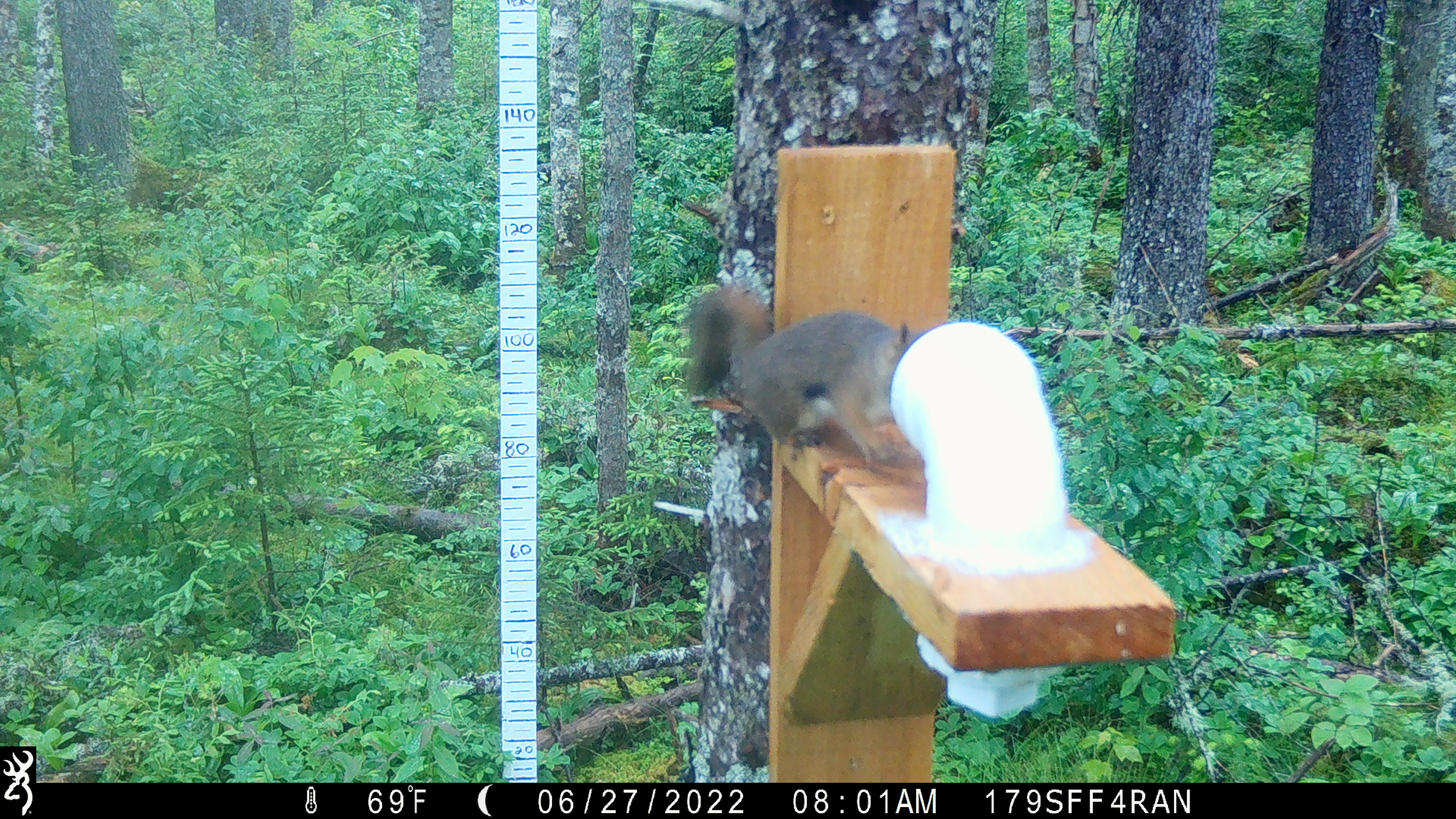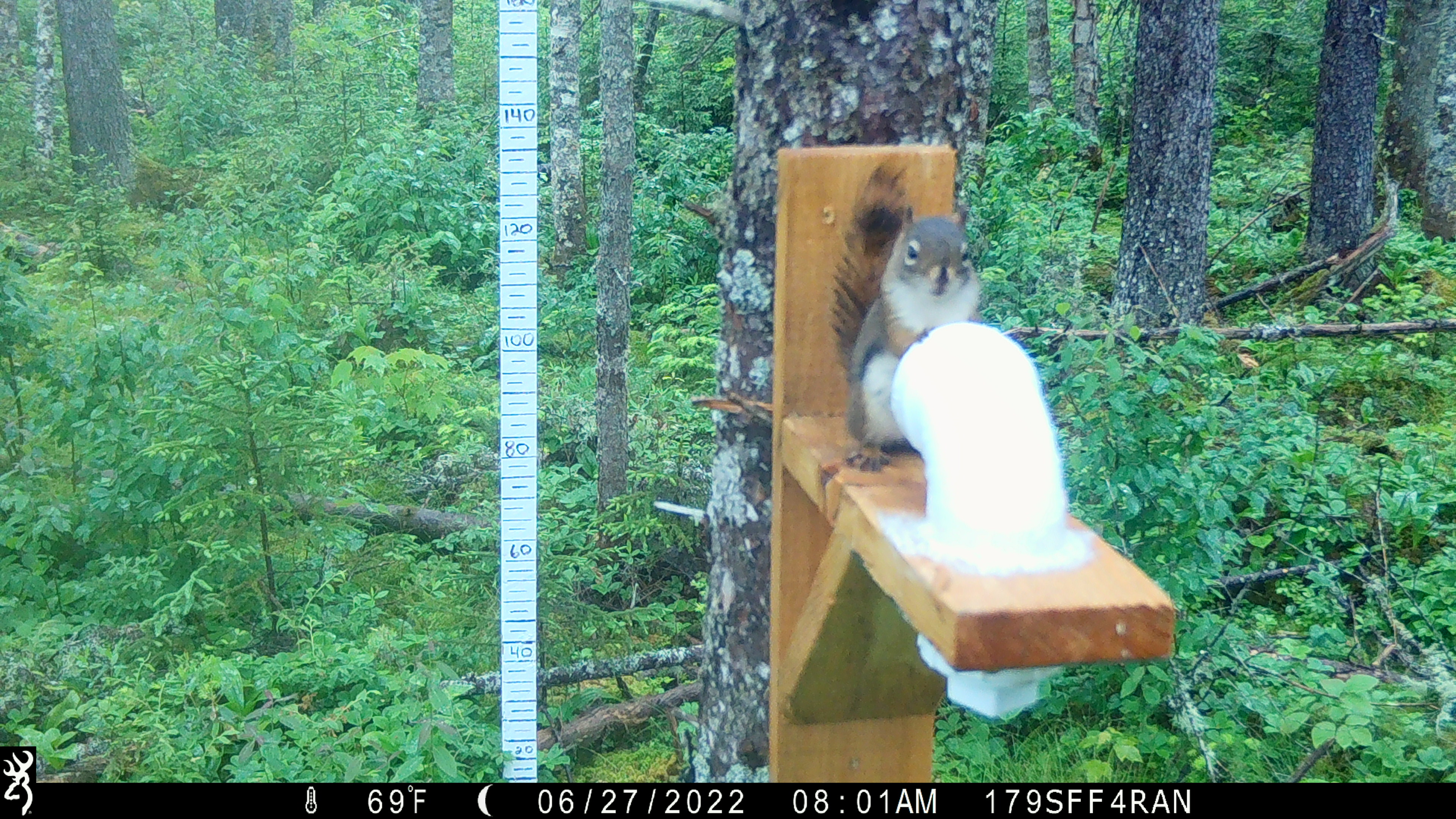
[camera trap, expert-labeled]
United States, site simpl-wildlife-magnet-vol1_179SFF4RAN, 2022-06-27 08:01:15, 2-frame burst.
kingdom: Animalia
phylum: Chordata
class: Mammalia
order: Rodentia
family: Sciuridae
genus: Tamiasciurus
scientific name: Tamiasciurus hudsonicus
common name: red squirrel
Red squirrel (Tamiasciurus hudsonicus).